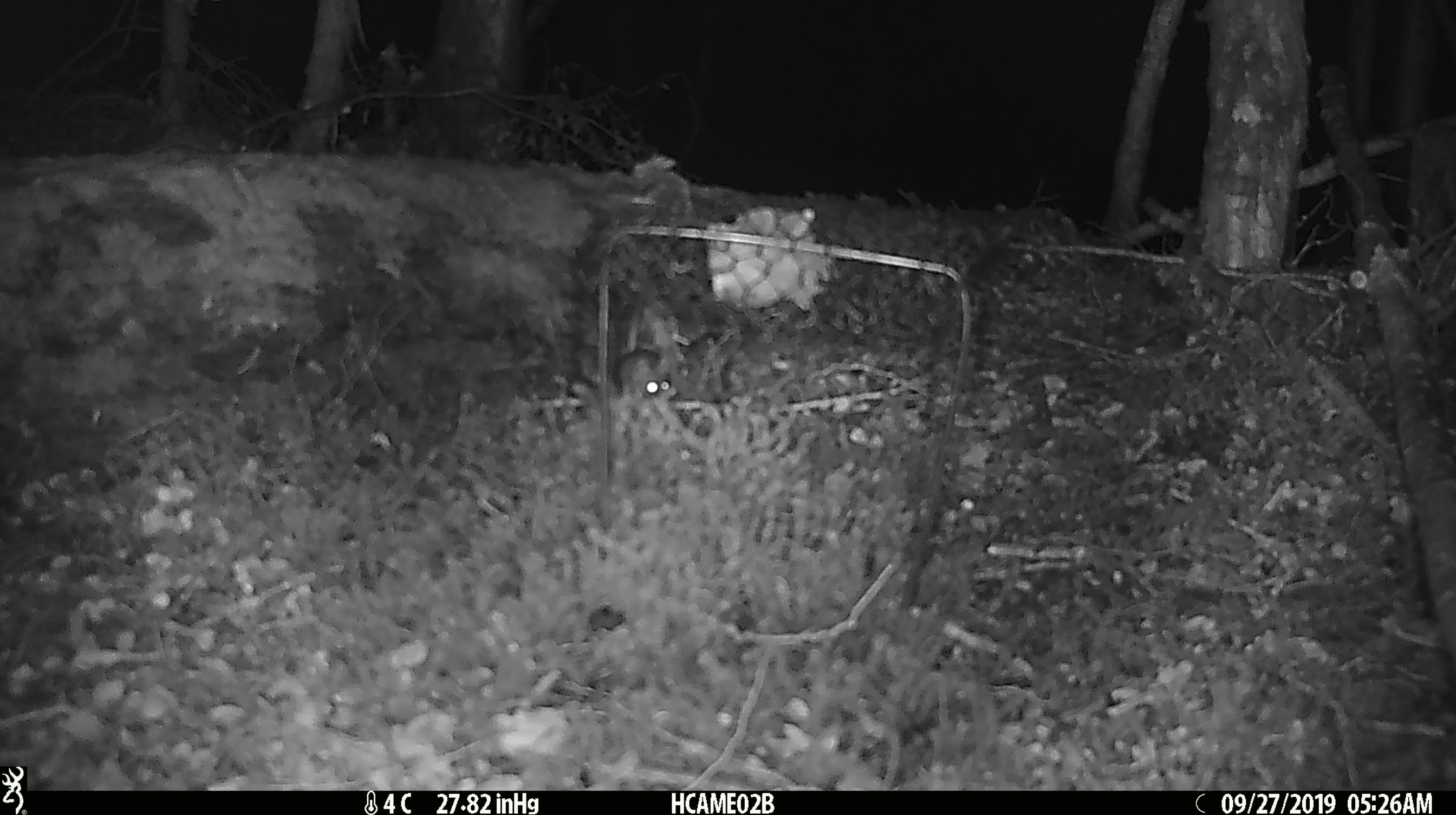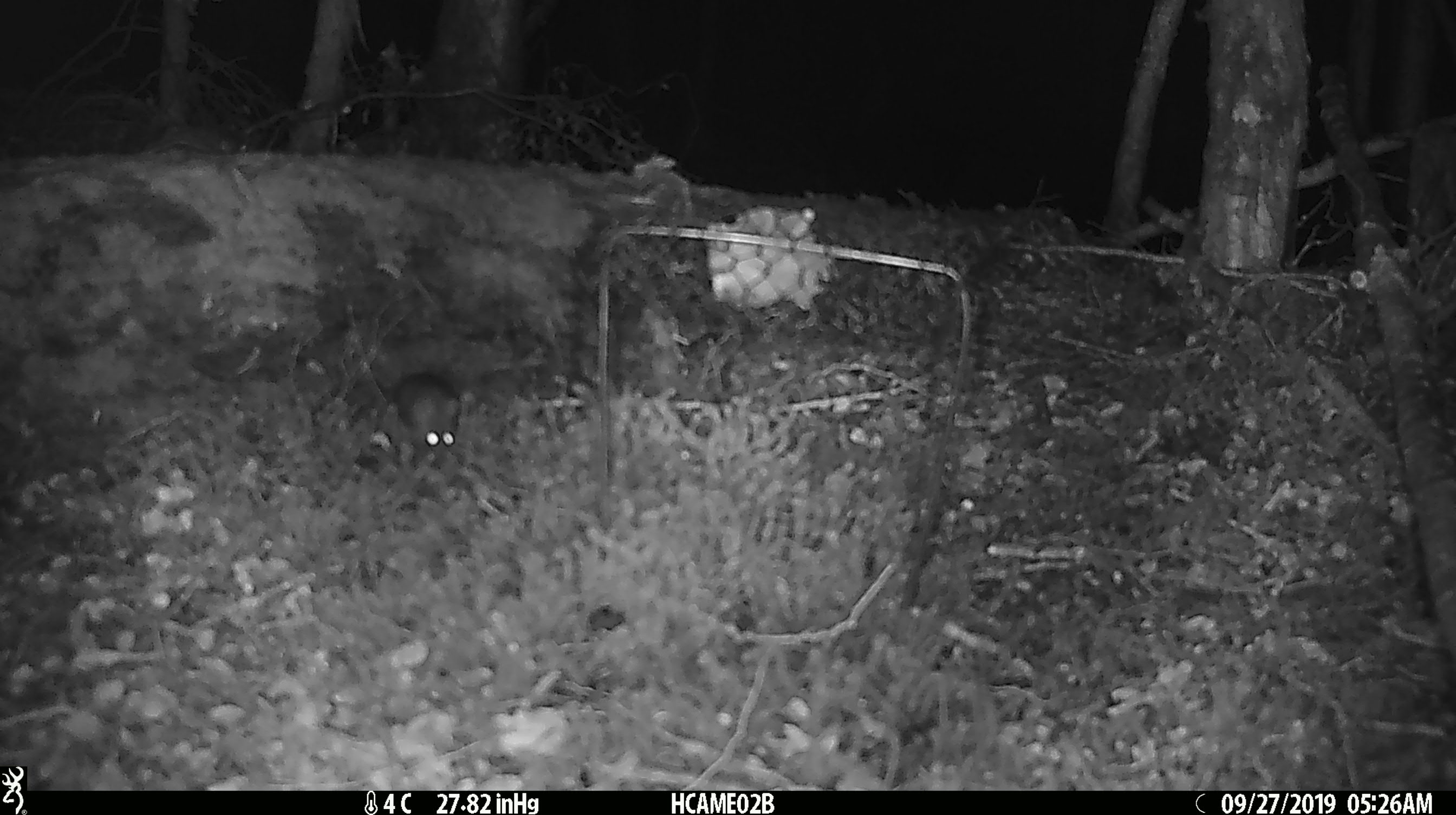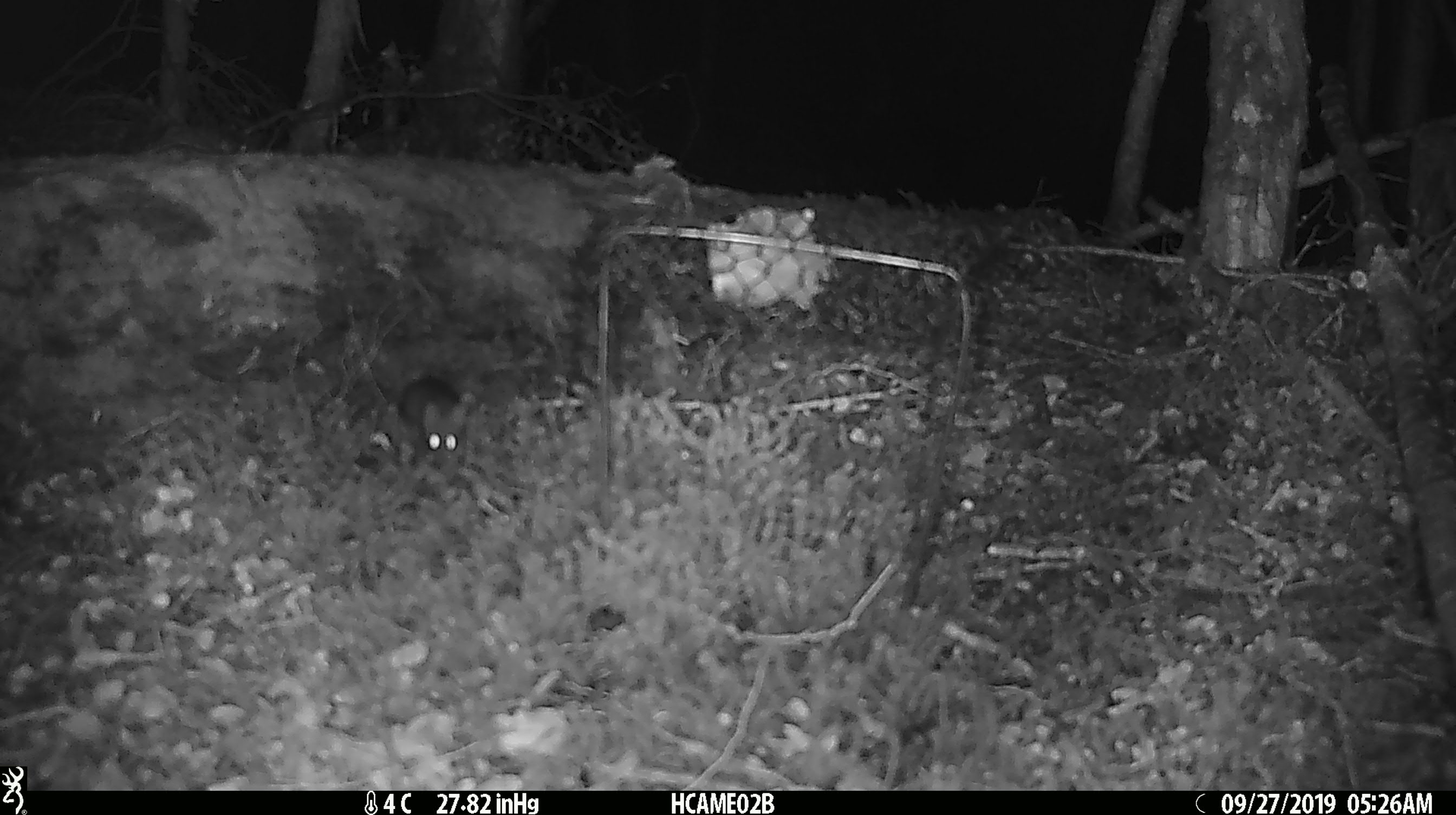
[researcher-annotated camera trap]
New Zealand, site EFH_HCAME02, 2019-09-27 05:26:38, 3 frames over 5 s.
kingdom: Animalia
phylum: Chordata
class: Mammalia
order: Rodentia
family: Muridae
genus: Mus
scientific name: Mus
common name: mouse